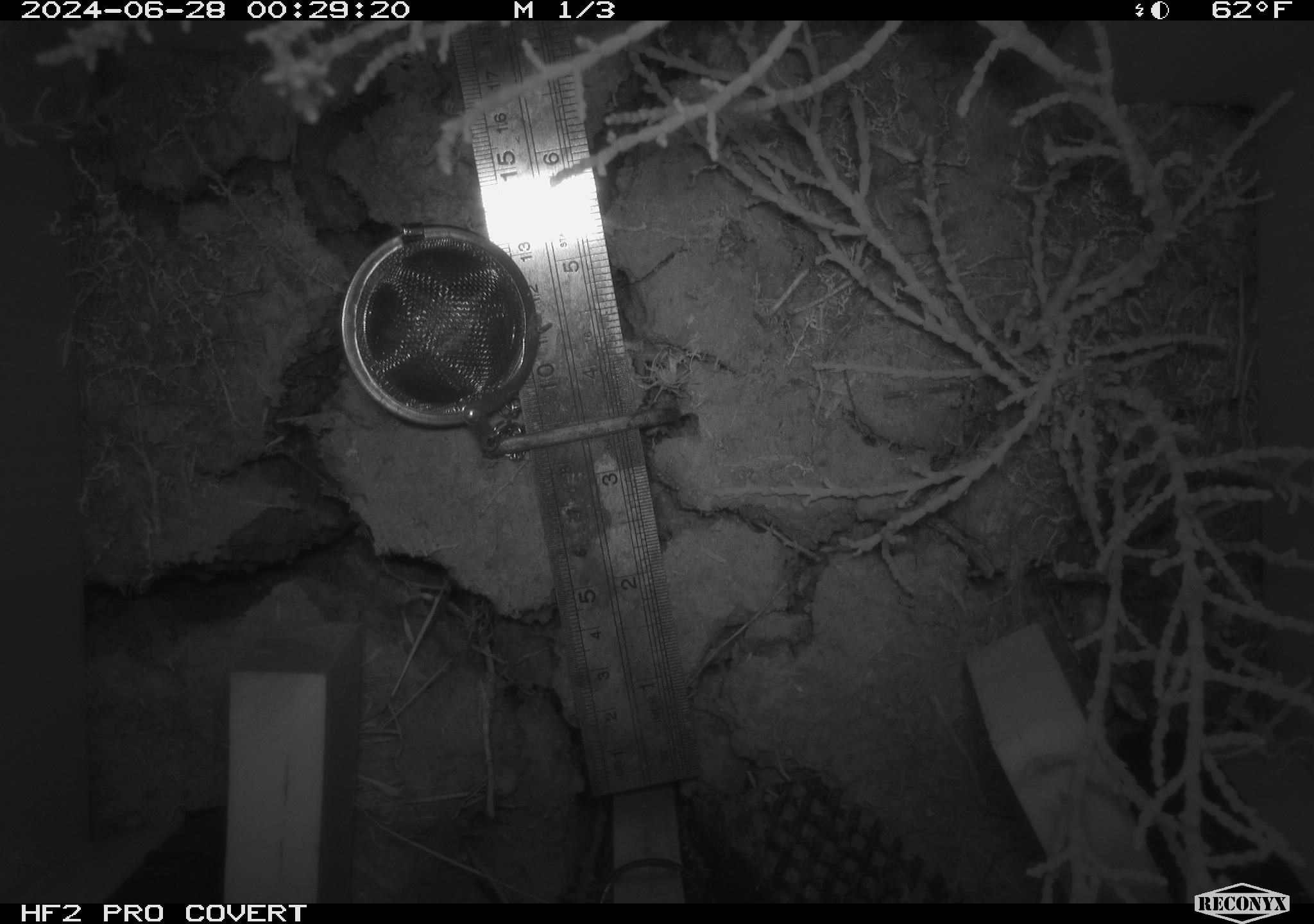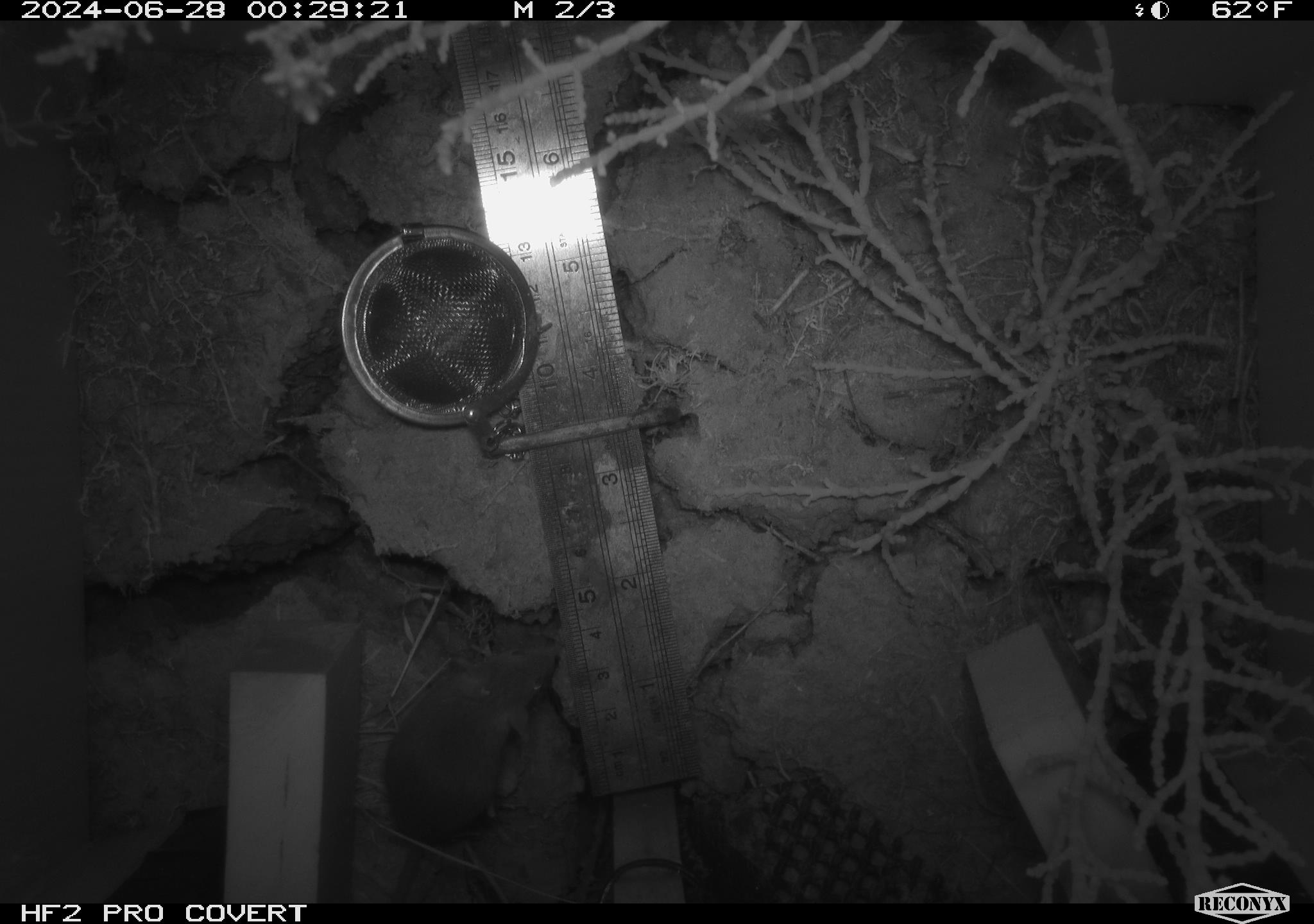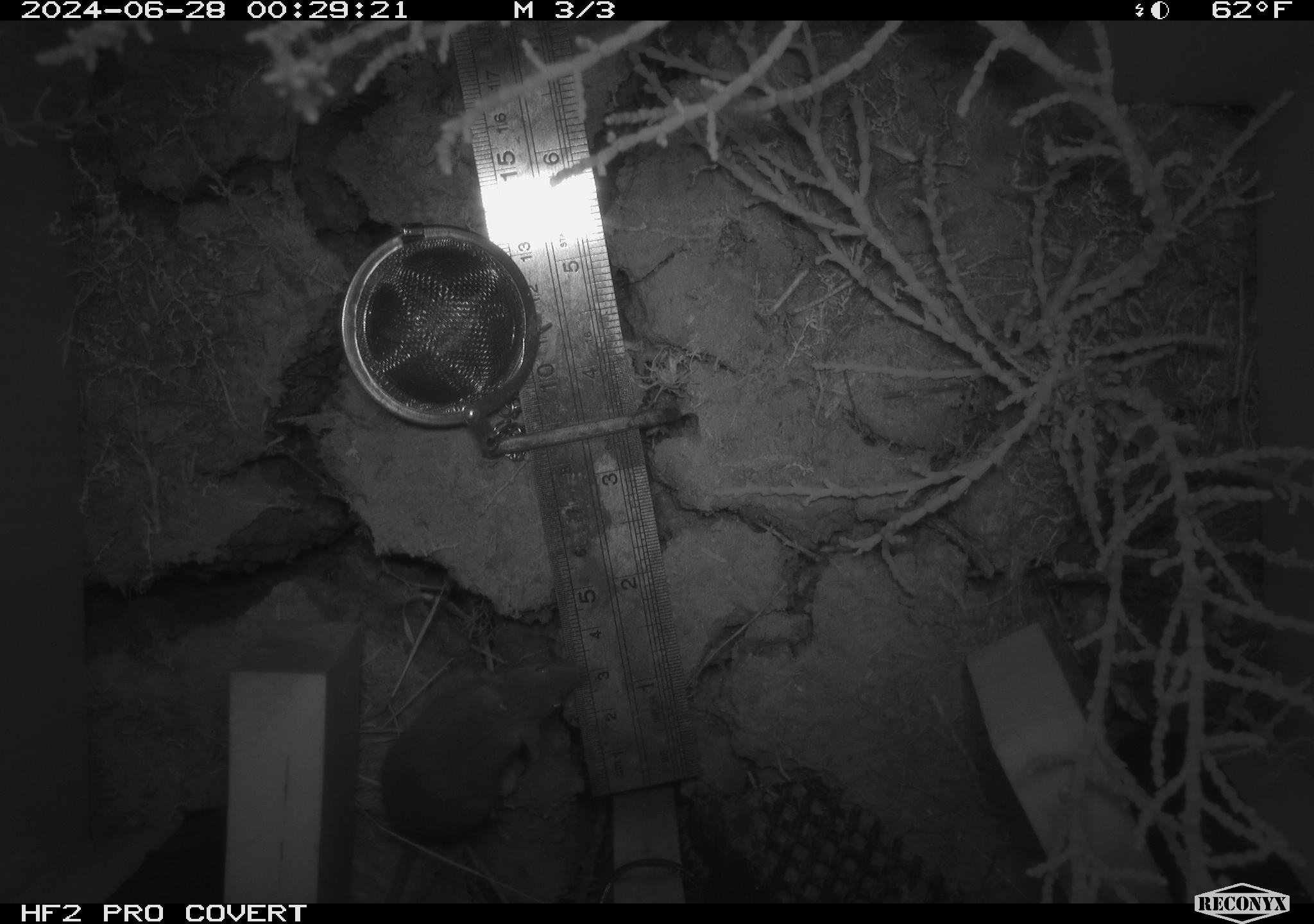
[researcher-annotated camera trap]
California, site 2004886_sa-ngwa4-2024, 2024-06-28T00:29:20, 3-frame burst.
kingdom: Animalia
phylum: Chordata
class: Mammalia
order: Rodentia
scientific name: Rodentia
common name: mouse species